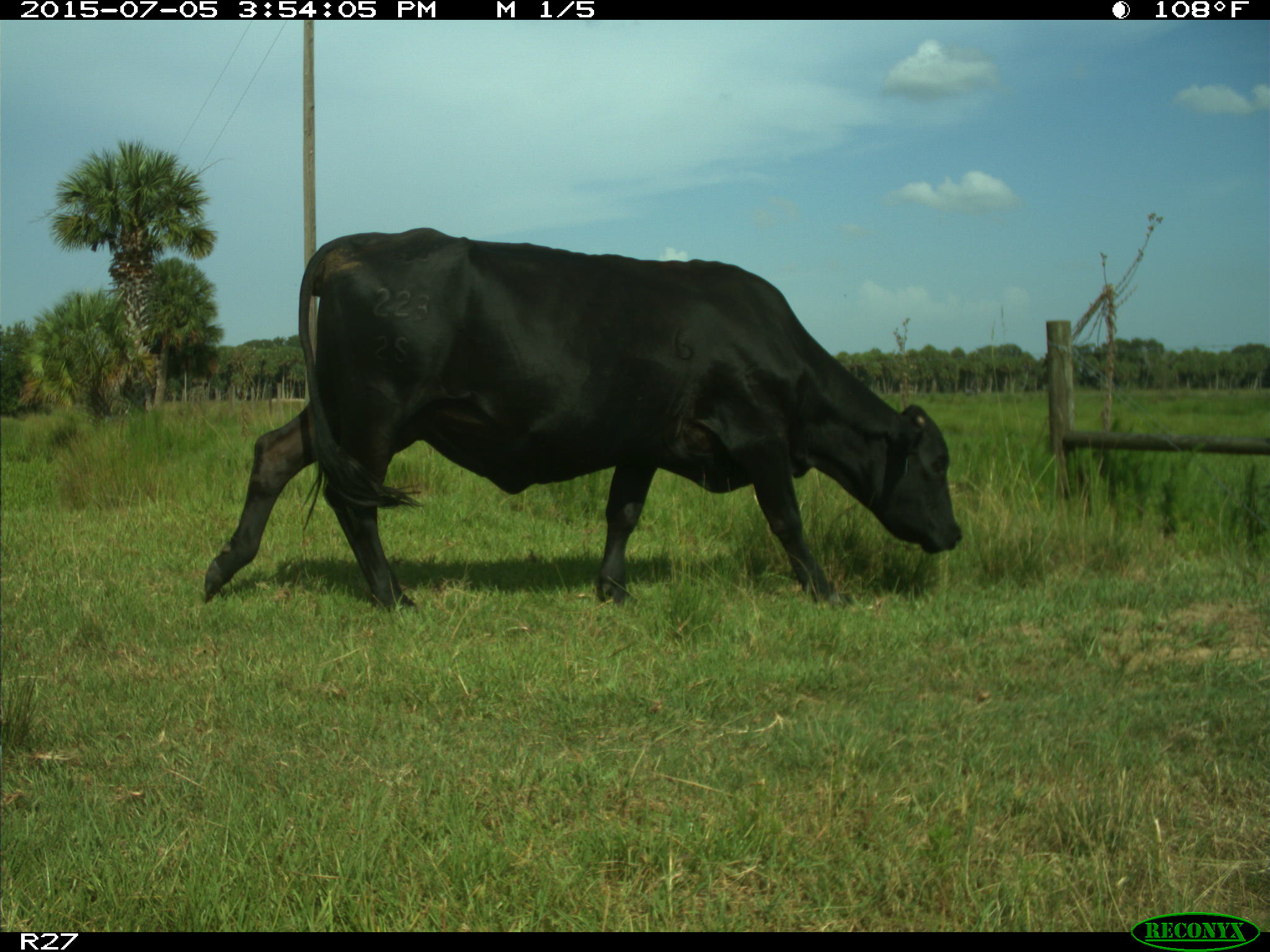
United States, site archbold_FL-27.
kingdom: Animalia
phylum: Chordata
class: Mammalia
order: Artiodactyla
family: Bovidae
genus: Bos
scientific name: Bos taurus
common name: domestic cow